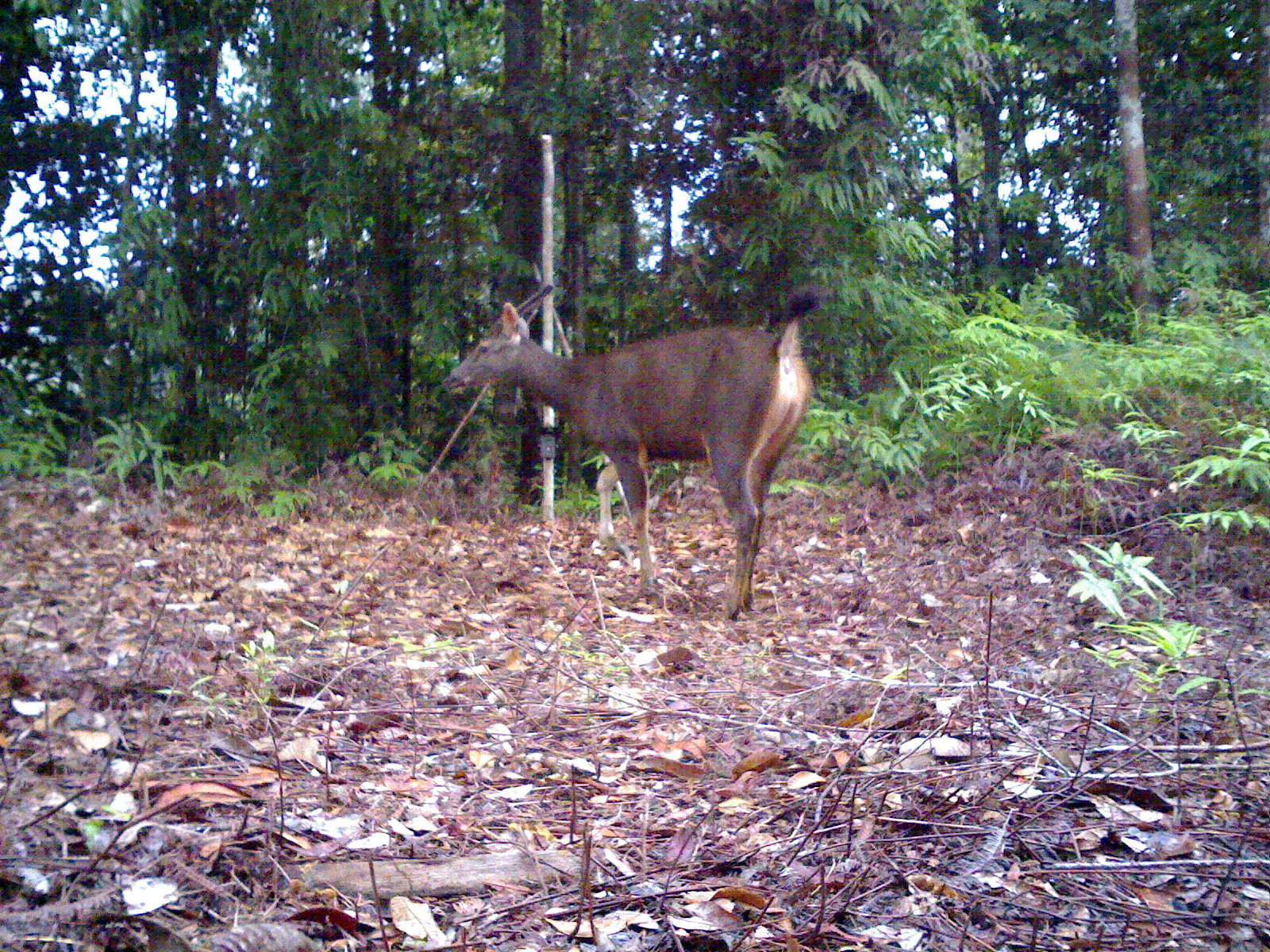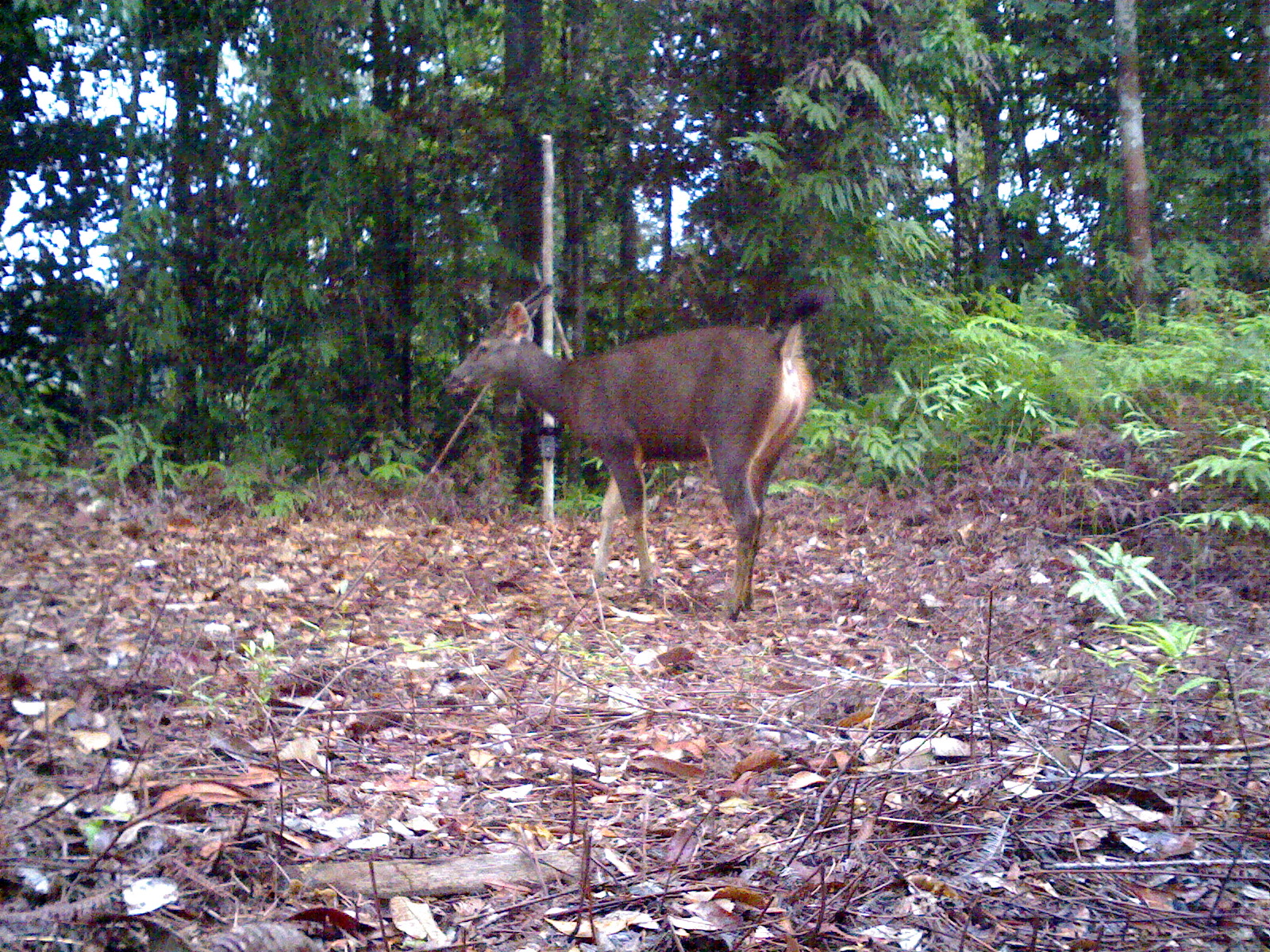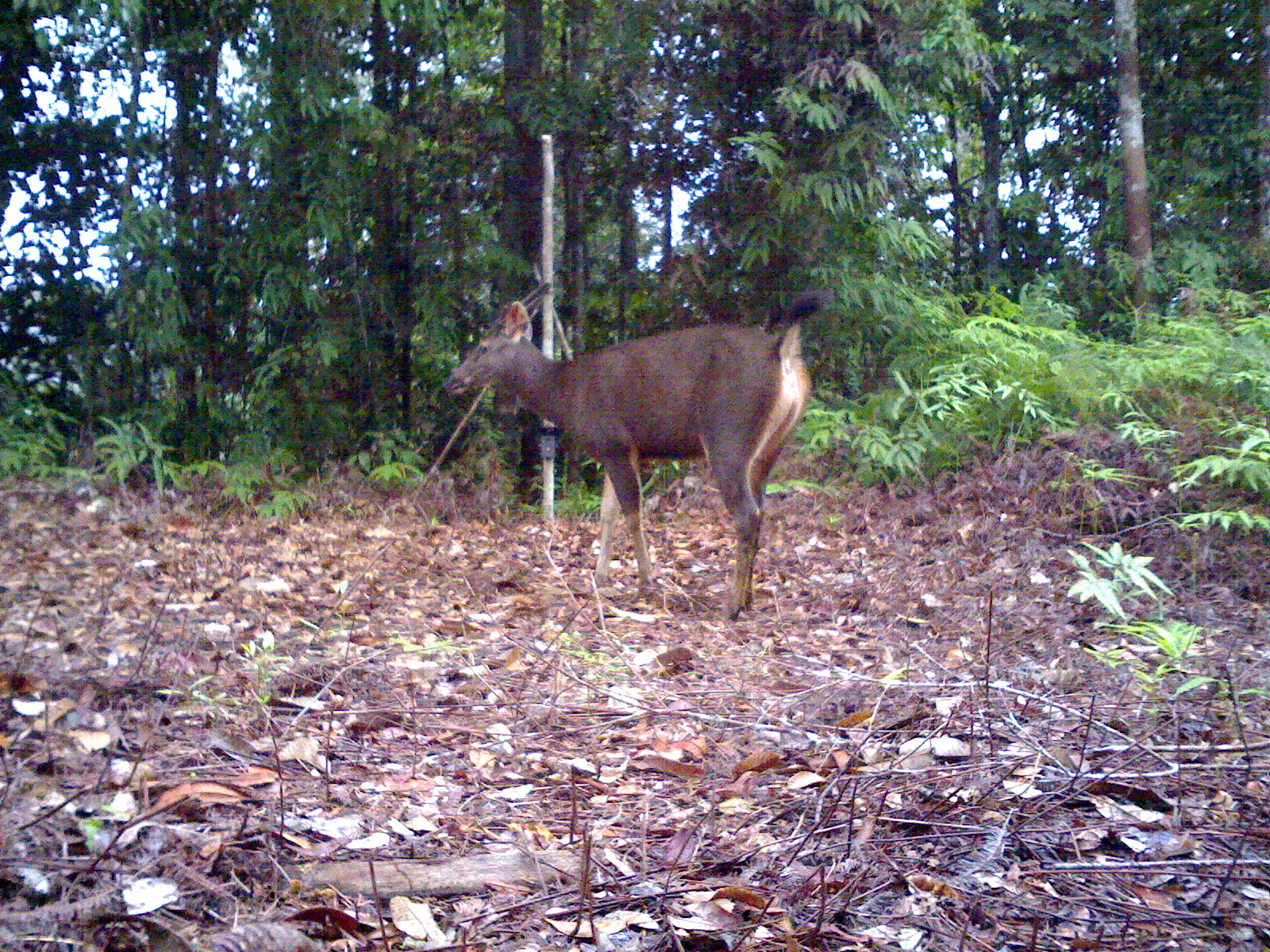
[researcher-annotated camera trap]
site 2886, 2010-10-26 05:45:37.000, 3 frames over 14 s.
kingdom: Animalia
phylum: Chordata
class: Mammalia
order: Artiodactyla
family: Cervidae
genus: Rusa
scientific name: Rusa unicolor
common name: sambar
Rusa unicolor (sambar), count 1.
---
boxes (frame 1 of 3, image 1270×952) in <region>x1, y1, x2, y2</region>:
rusa unicolor: <region>439, 294, 822, 625</region>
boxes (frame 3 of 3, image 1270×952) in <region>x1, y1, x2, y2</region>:
rusa unicolor: <region>440, 297, 822, 621</region>